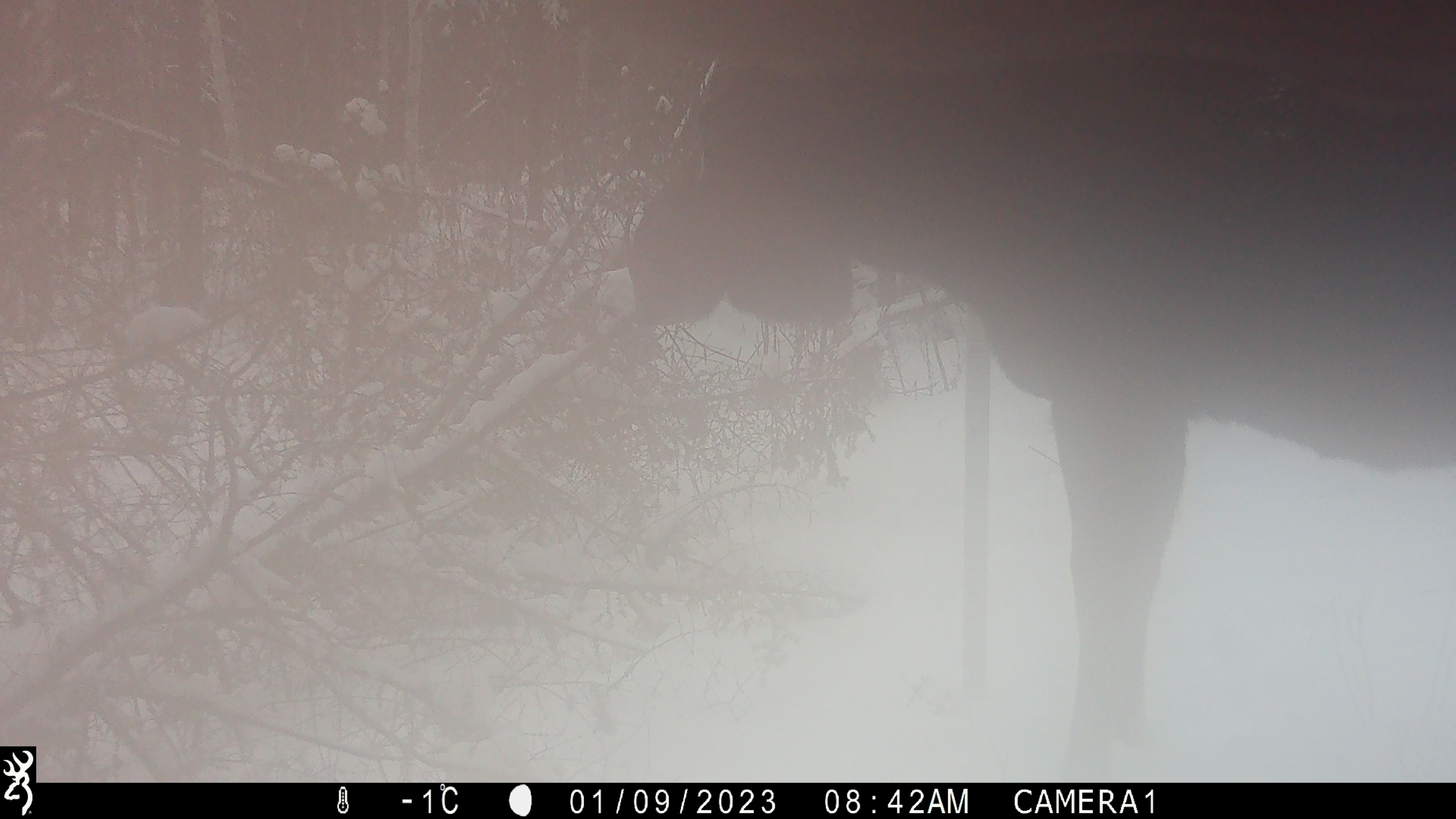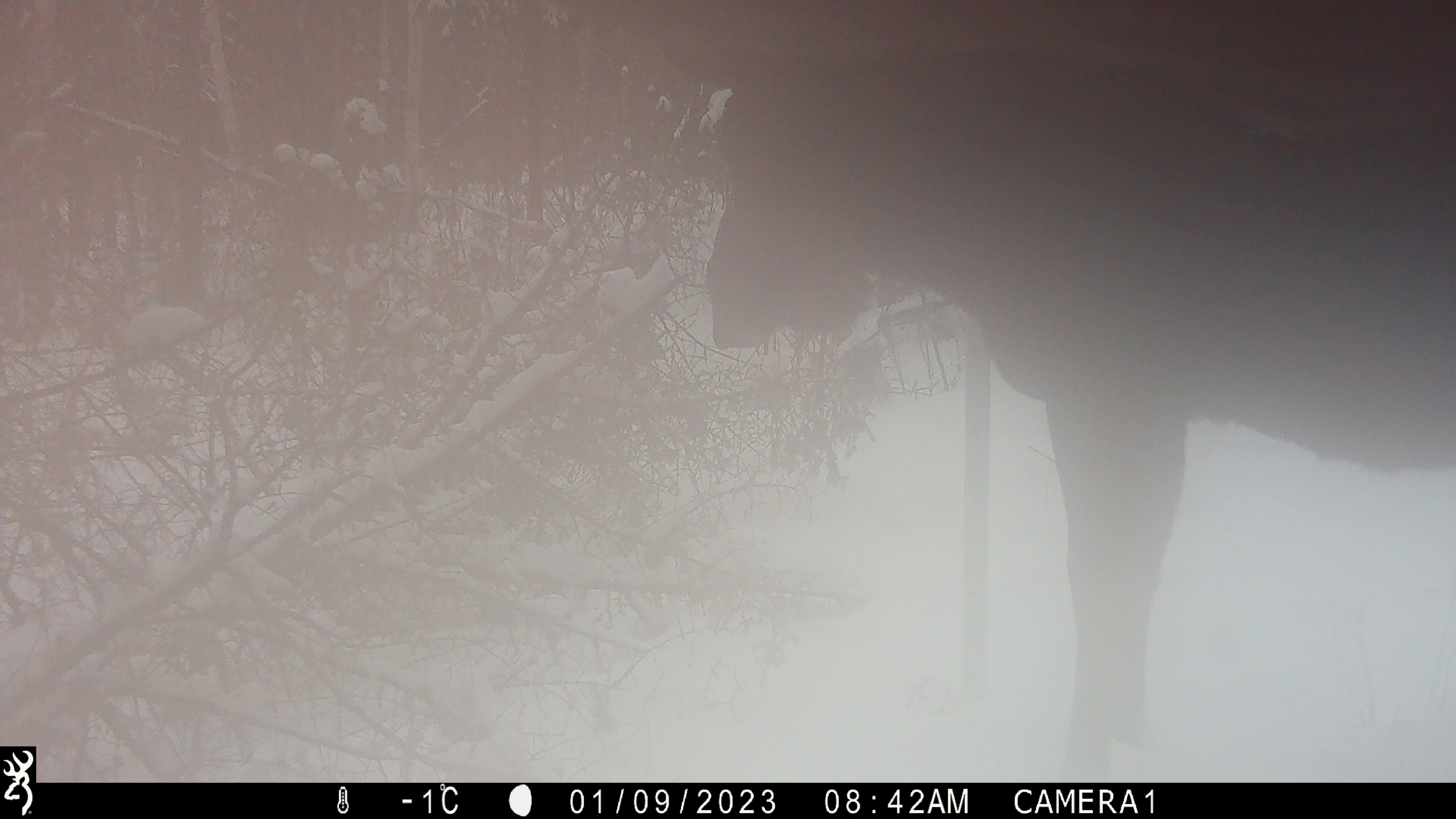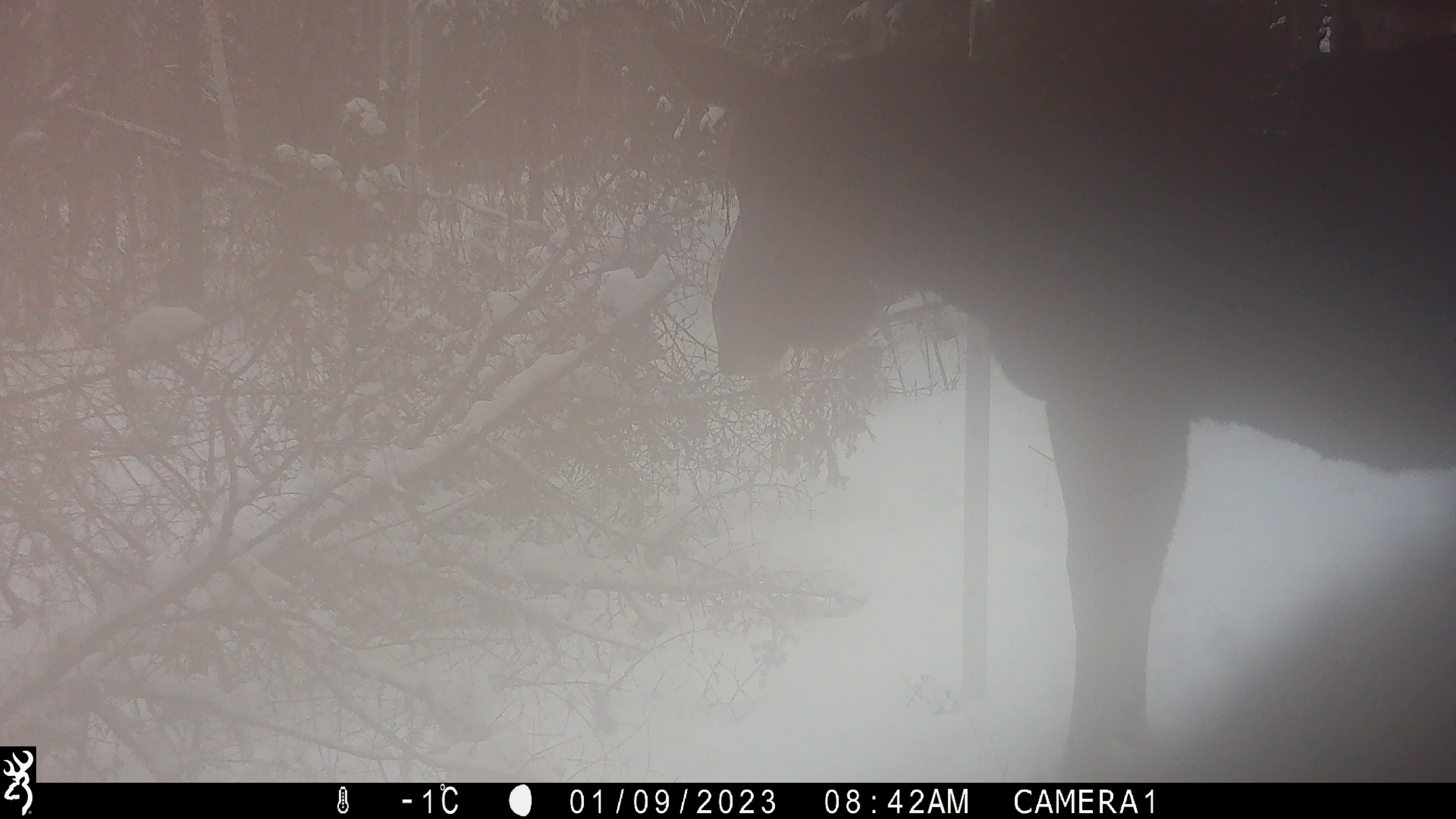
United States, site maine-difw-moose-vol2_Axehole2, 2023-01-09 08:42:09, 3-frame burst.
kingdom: Animalia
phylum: Chordata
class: Mammalia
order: Artiodactyla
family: Cervidae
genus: Alces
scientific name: Alces alces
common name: moose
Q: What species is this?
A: Moose (Alces alces).